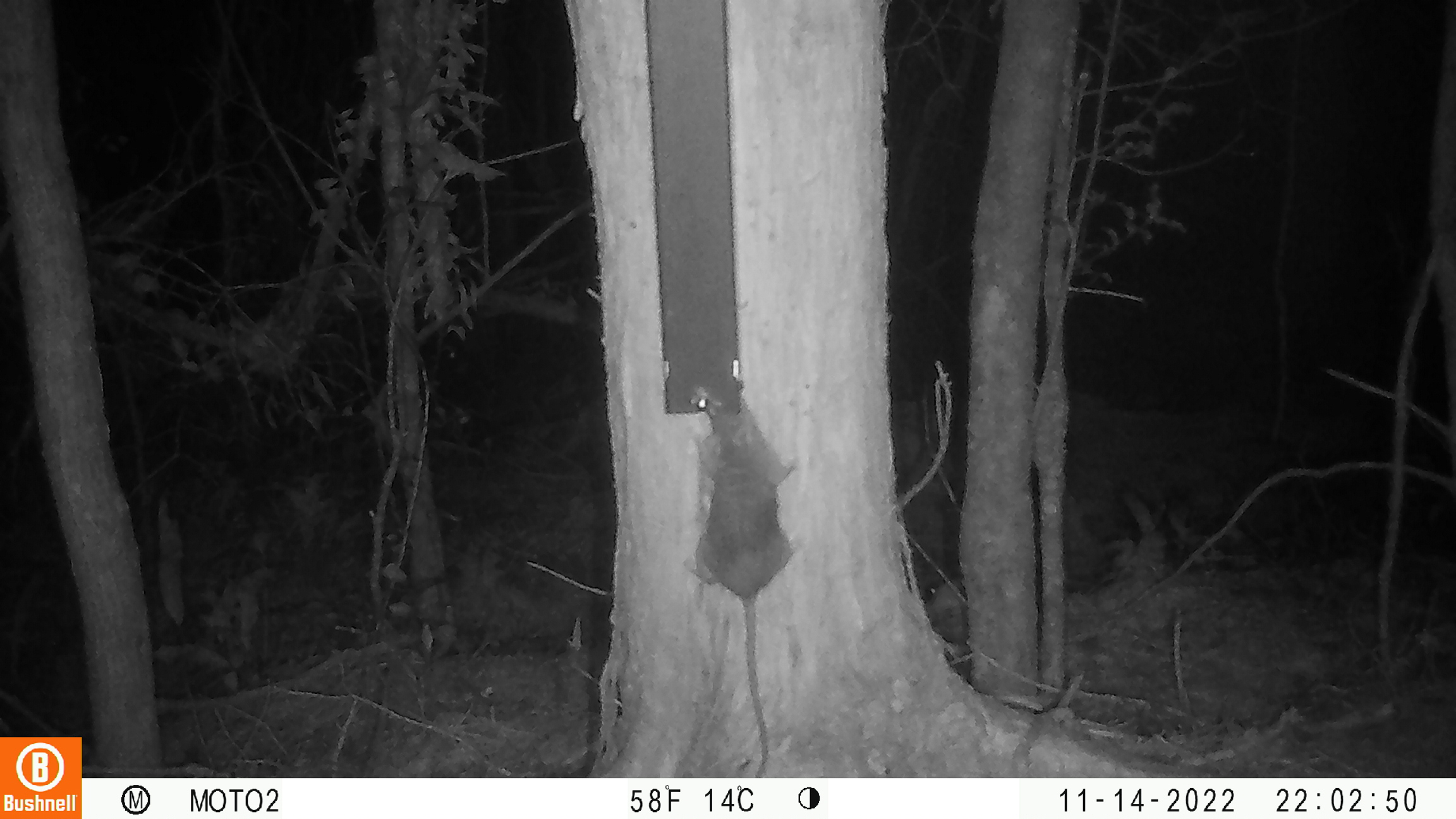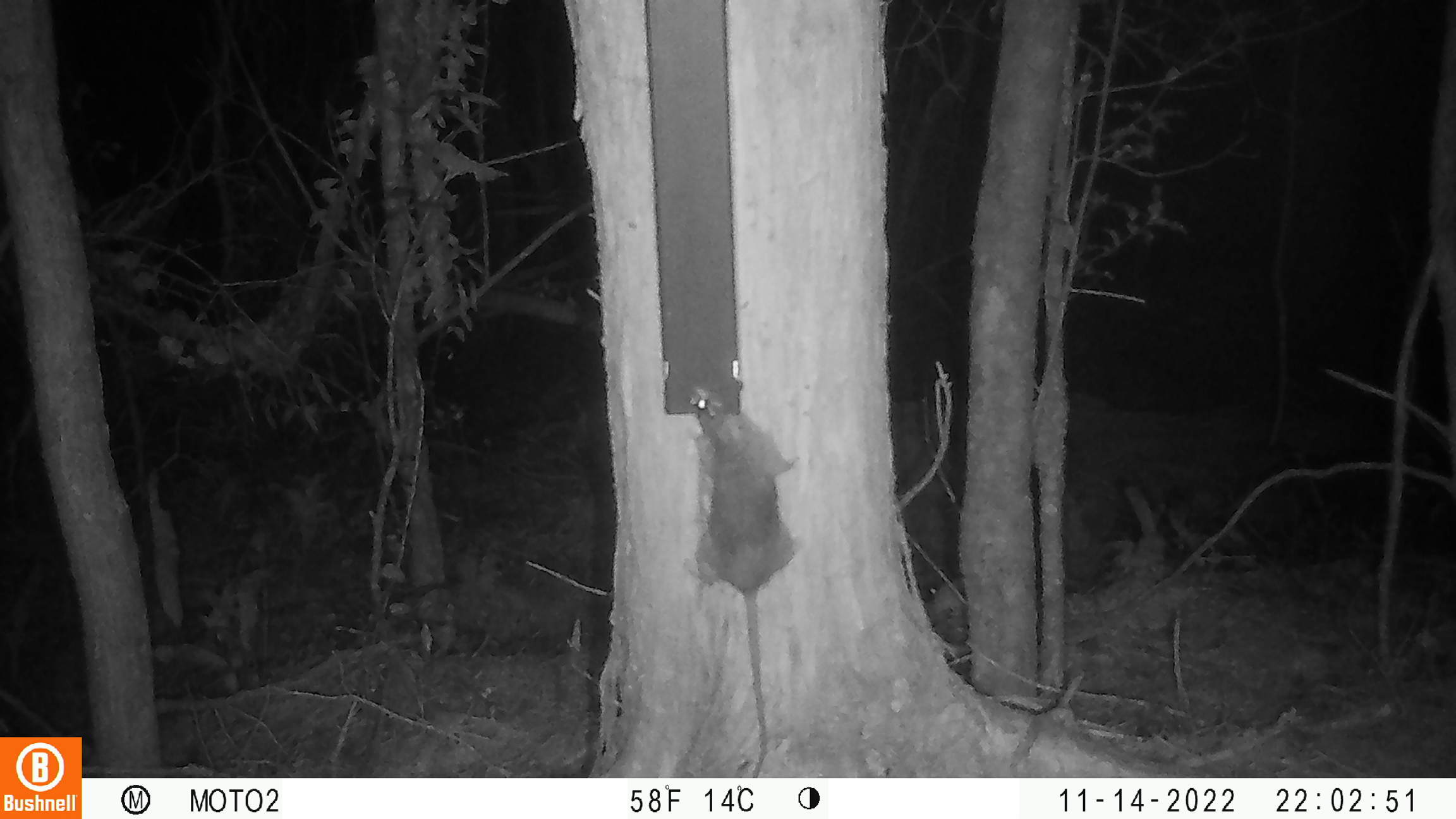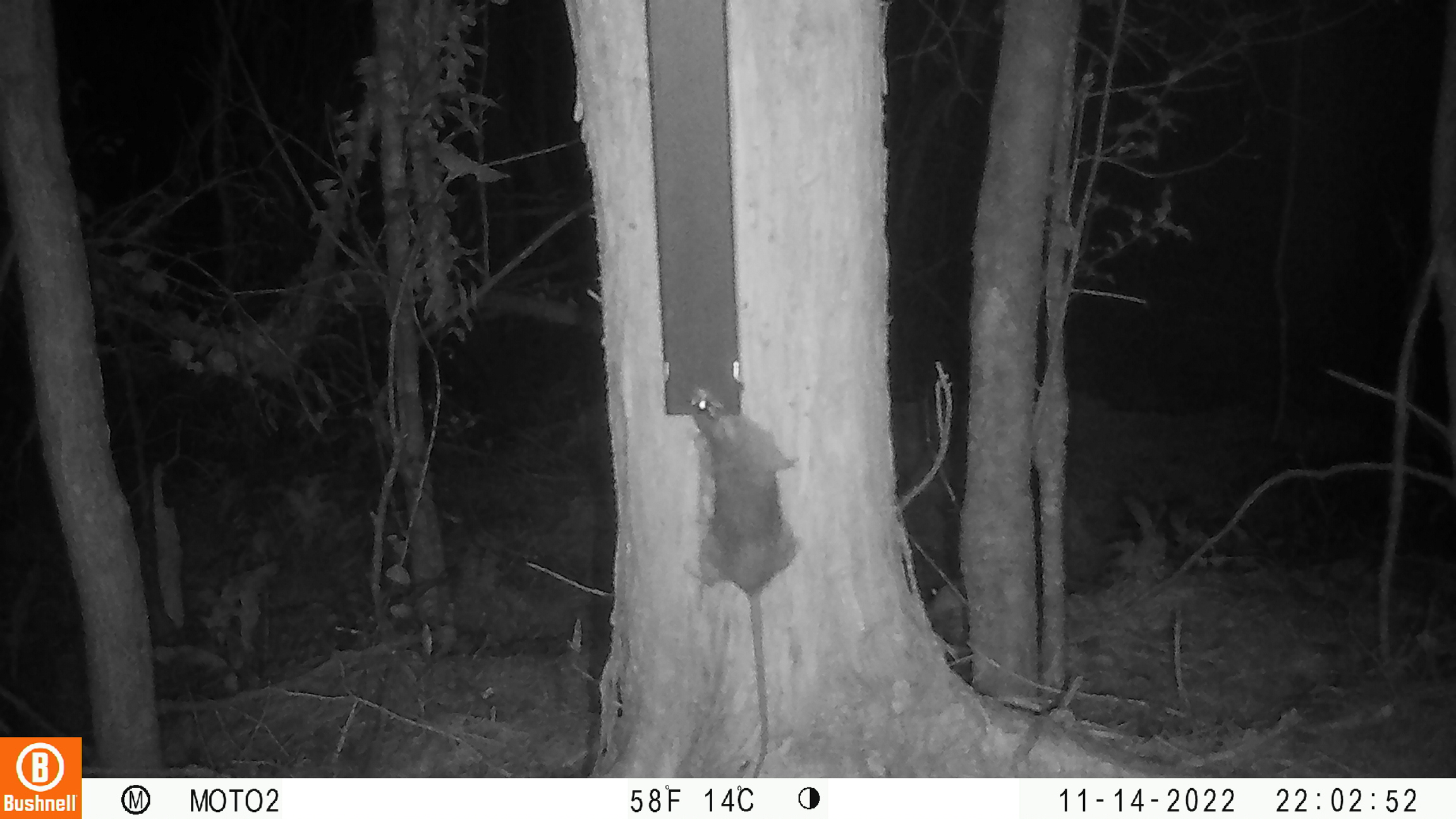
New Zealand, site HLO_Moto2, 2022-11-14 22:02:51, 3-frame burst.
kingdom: Animalia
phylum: Chordata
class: Mammalia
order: Rodentia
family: Muridae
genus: Rattus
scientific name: Rattus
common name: rat